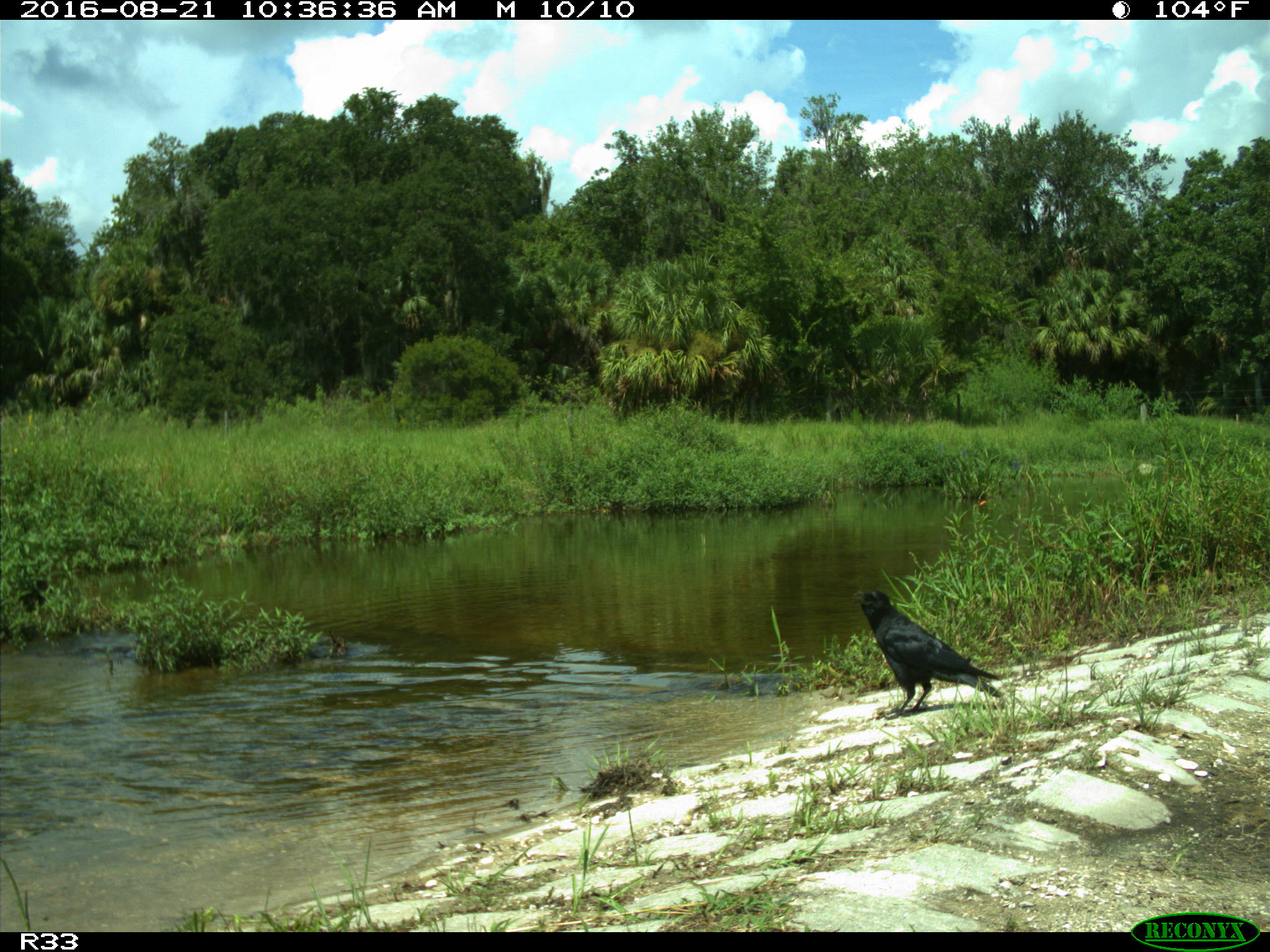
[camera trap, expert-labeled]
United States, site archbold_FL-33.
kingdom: Animalia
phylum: Chordata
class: Aves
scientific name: Aves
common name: birds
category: unidentified bird